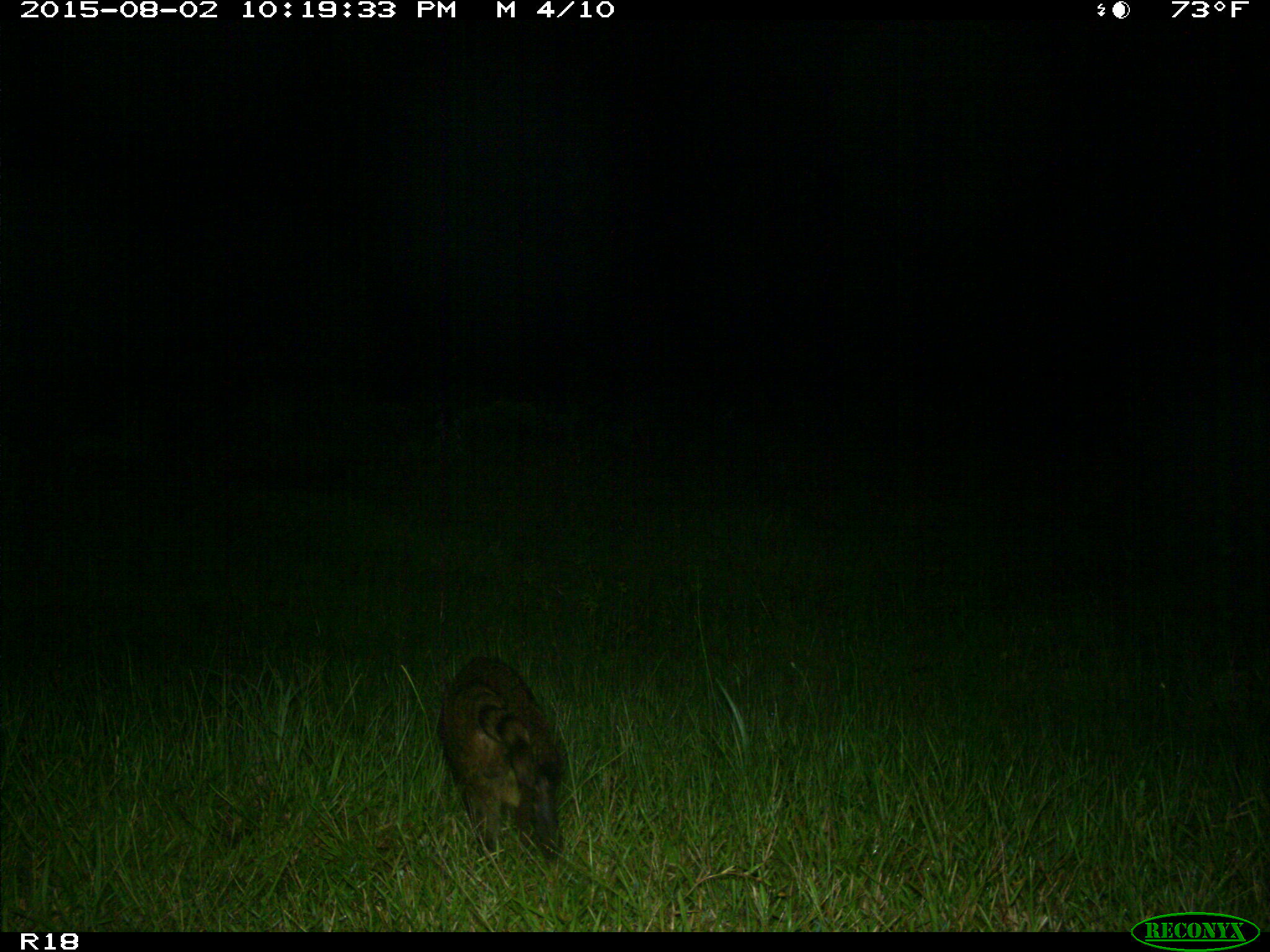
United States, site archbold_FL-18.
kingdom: Animalia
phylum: Chordata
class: Mammalia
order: Carnivora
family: Procyonidae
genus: Procyon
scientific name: Procyon lotor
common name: common raccoon